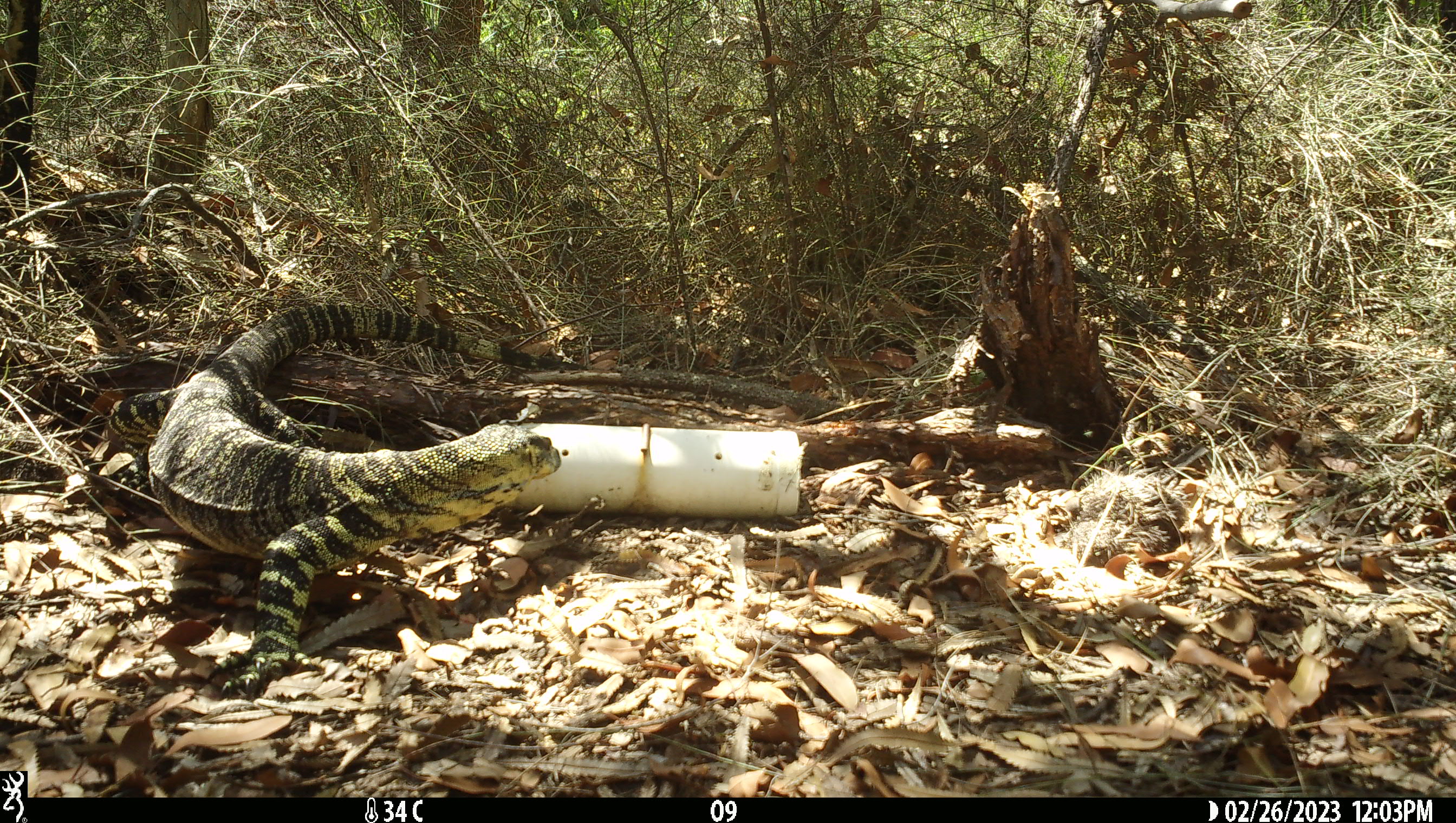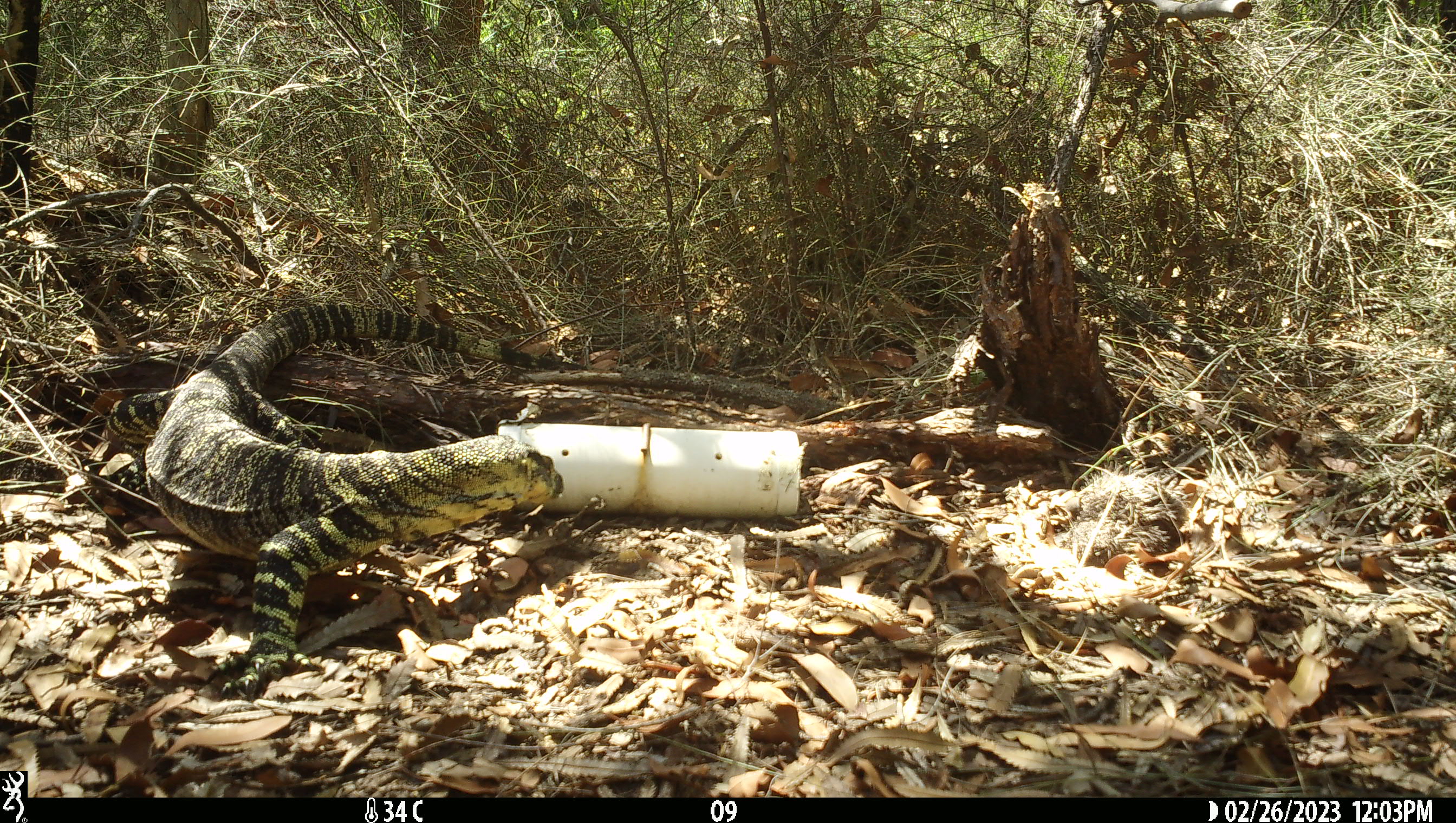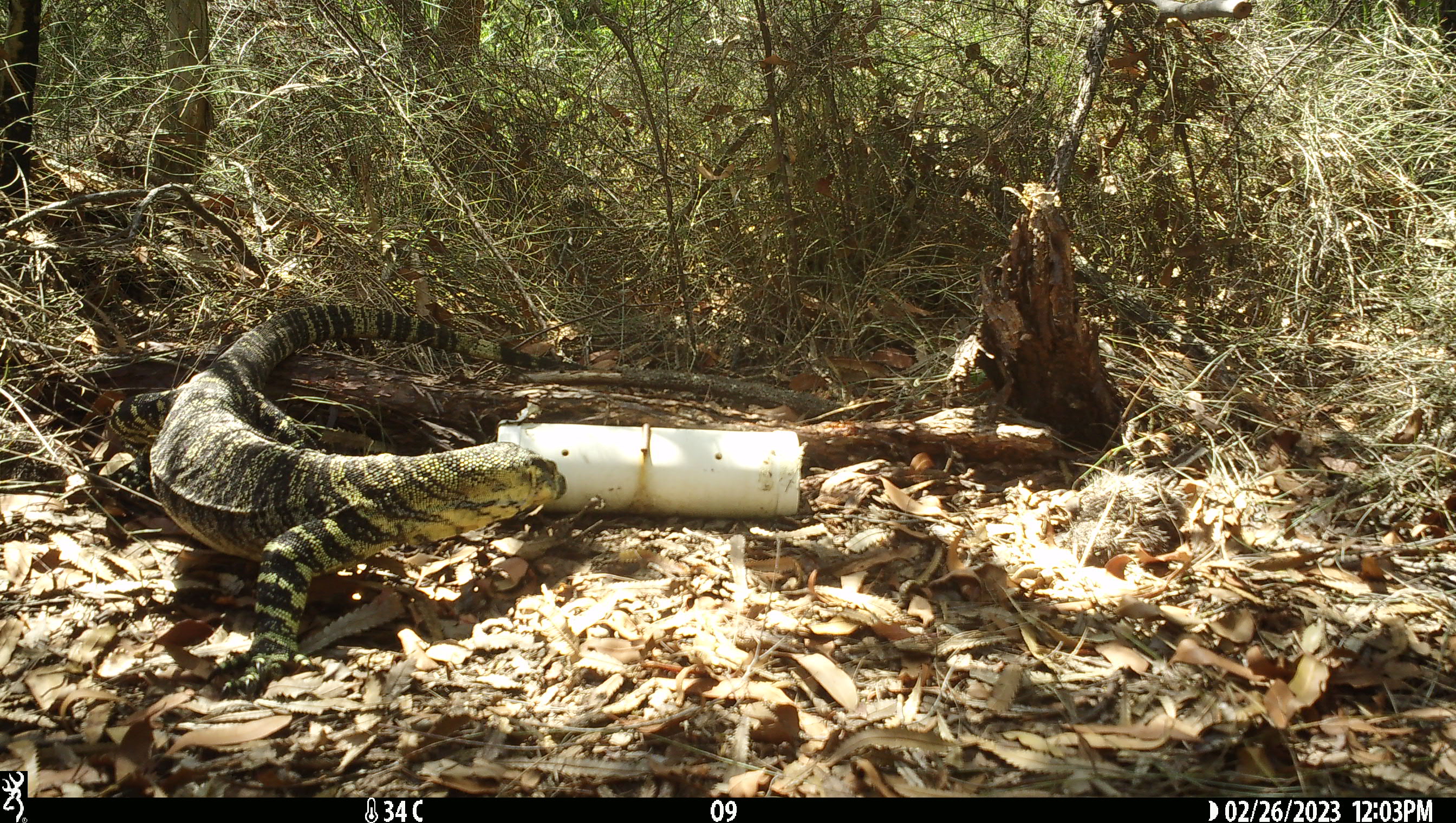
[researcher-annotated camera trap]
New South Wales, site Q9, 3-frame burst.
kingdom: Animalia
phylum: Chordata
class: Reptilia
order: Squamata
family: Varanidae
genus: Varanus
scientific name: Varanus varius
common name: lace monitor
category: goanna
Goanna (lace monitor) (Varanus varius).